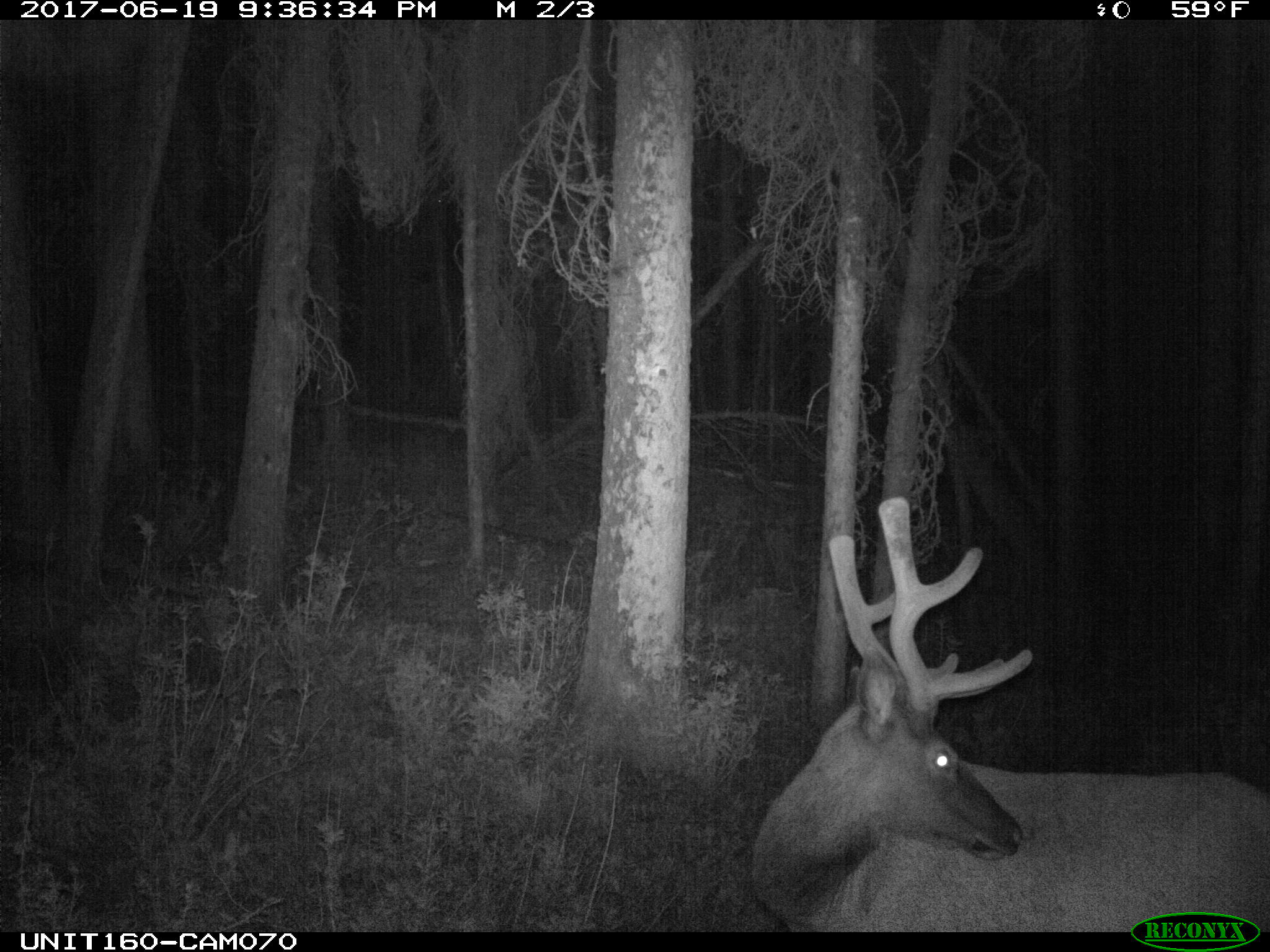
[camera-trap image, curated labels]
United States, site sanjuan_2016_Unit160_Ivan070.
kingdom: Animalia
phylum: Chordata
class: Mammalia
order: Artiodactyla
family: Cervidae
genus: Cervus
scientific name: Cervus elaphus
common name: red deer